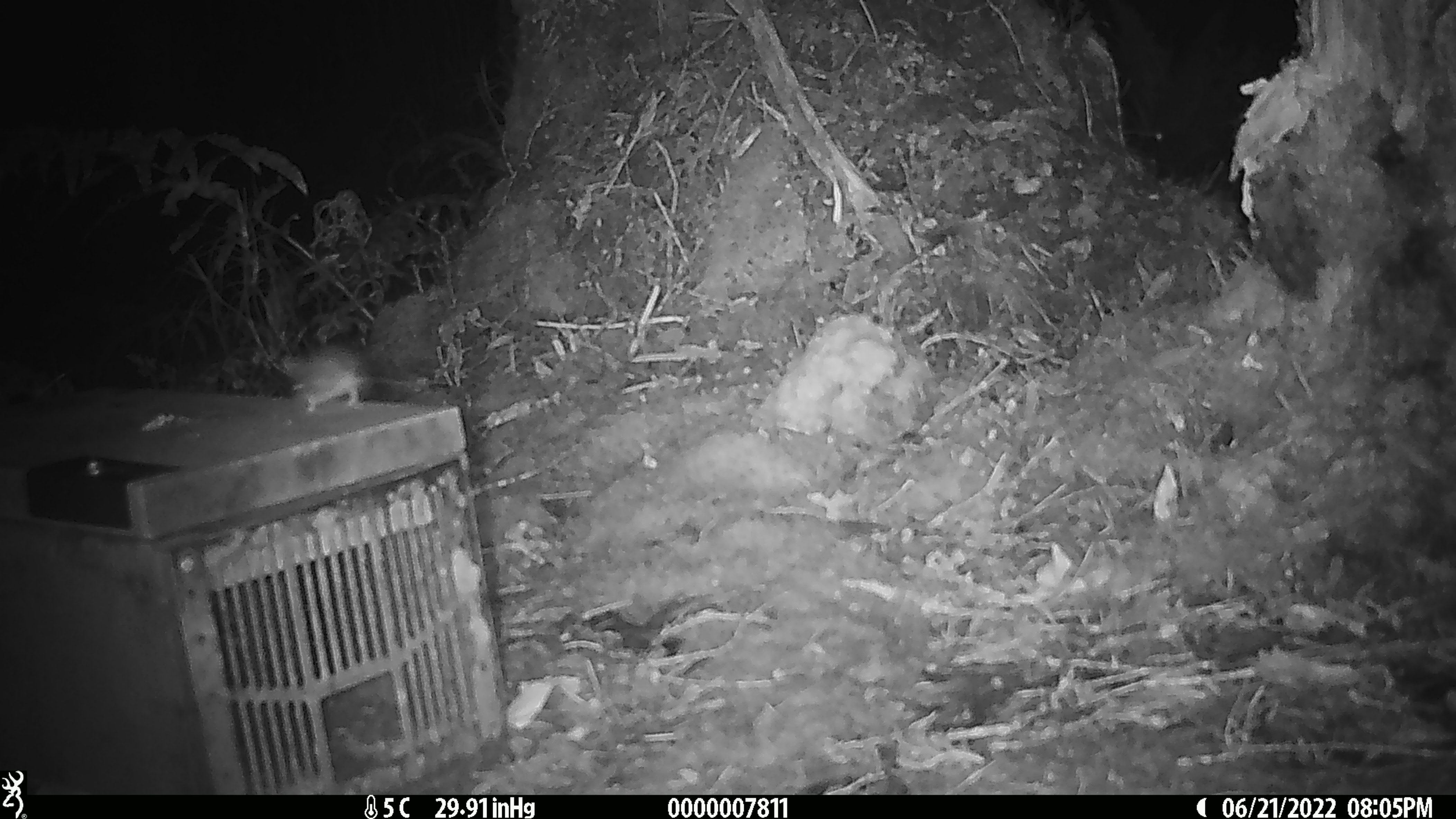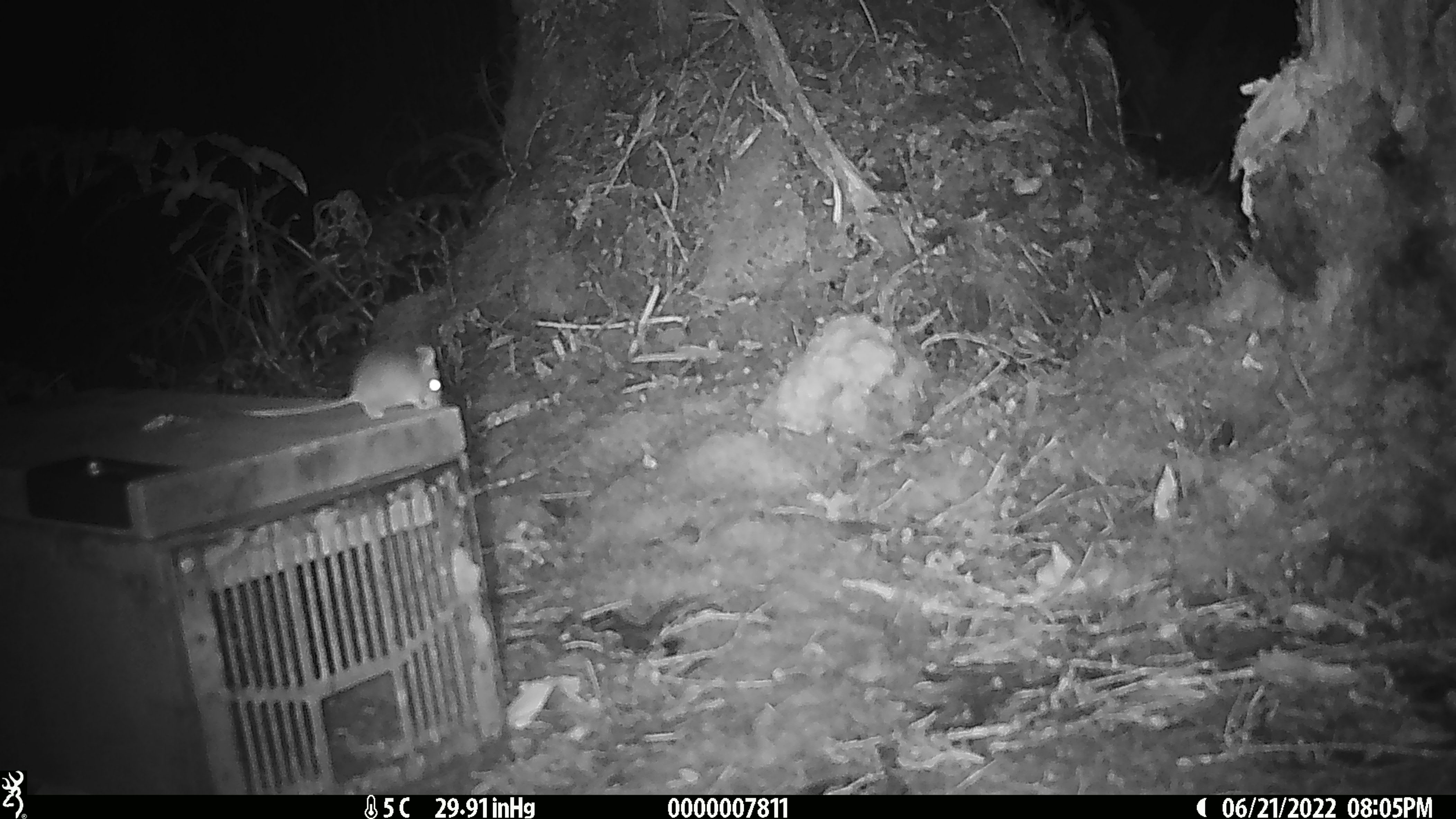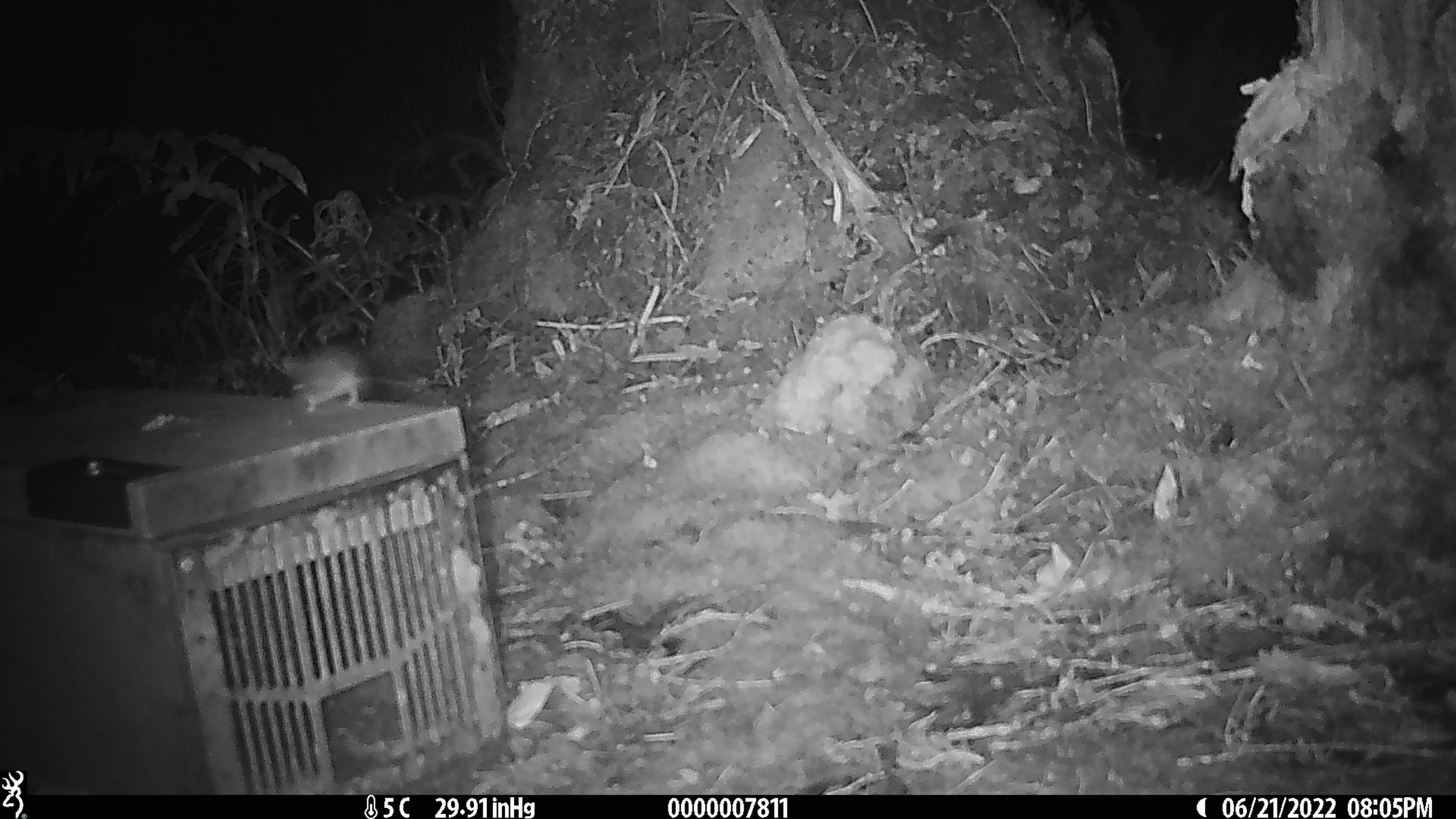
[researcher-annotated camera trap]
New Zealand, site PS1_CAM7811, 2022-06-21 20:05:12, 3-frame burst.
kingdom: Animalia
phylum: Chordata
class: Mammalia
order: Rodentia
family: Muridae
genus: Mus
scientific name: Mus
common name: mouse